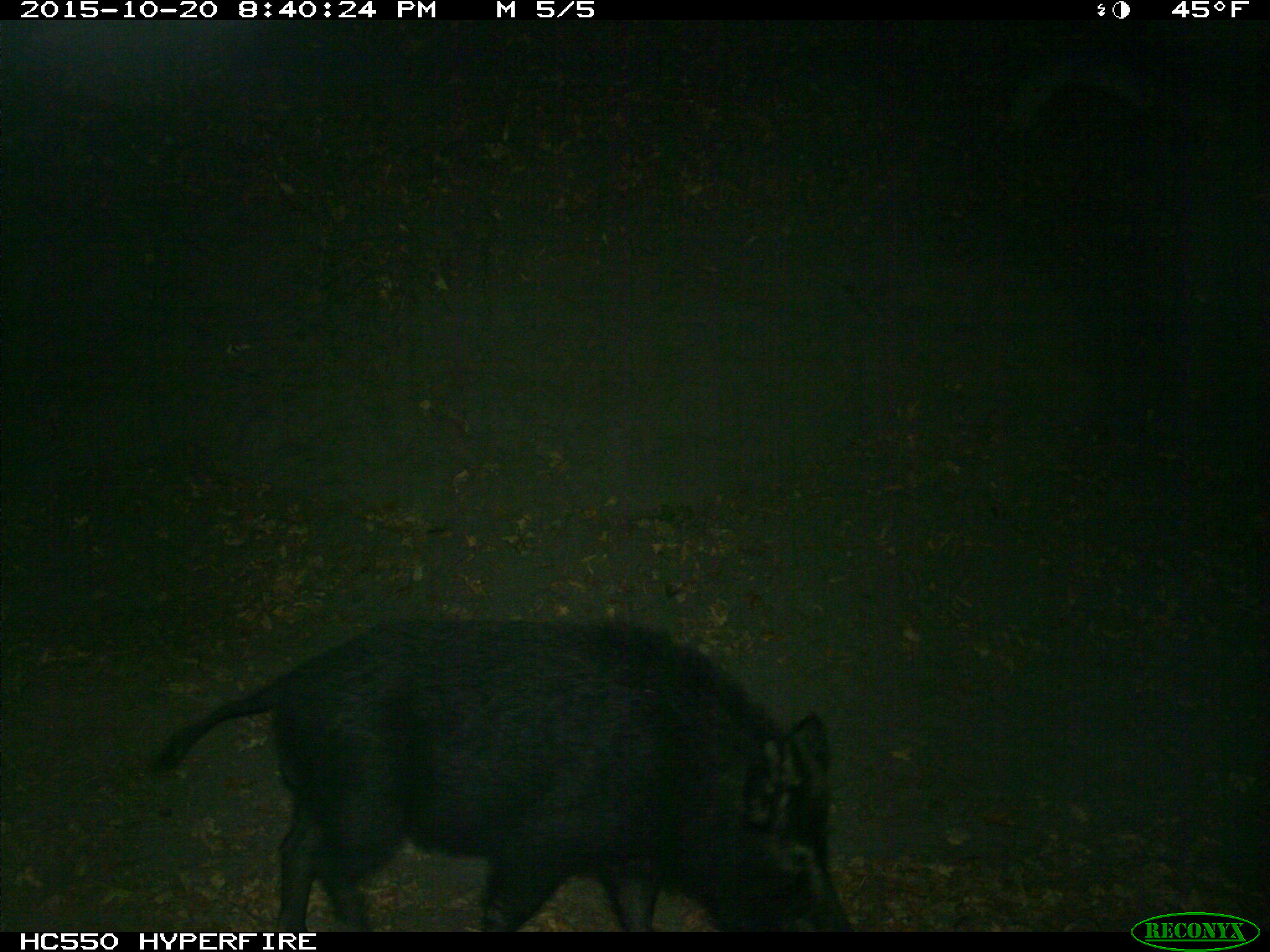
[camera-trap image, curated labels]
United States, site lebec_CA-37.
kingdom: Animalia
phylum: Chordata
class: Mammalia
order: Artiodactyla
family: Suidae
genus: Sus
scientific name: Sus scrofa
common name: wild boar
Sus scrofa (wild boar).